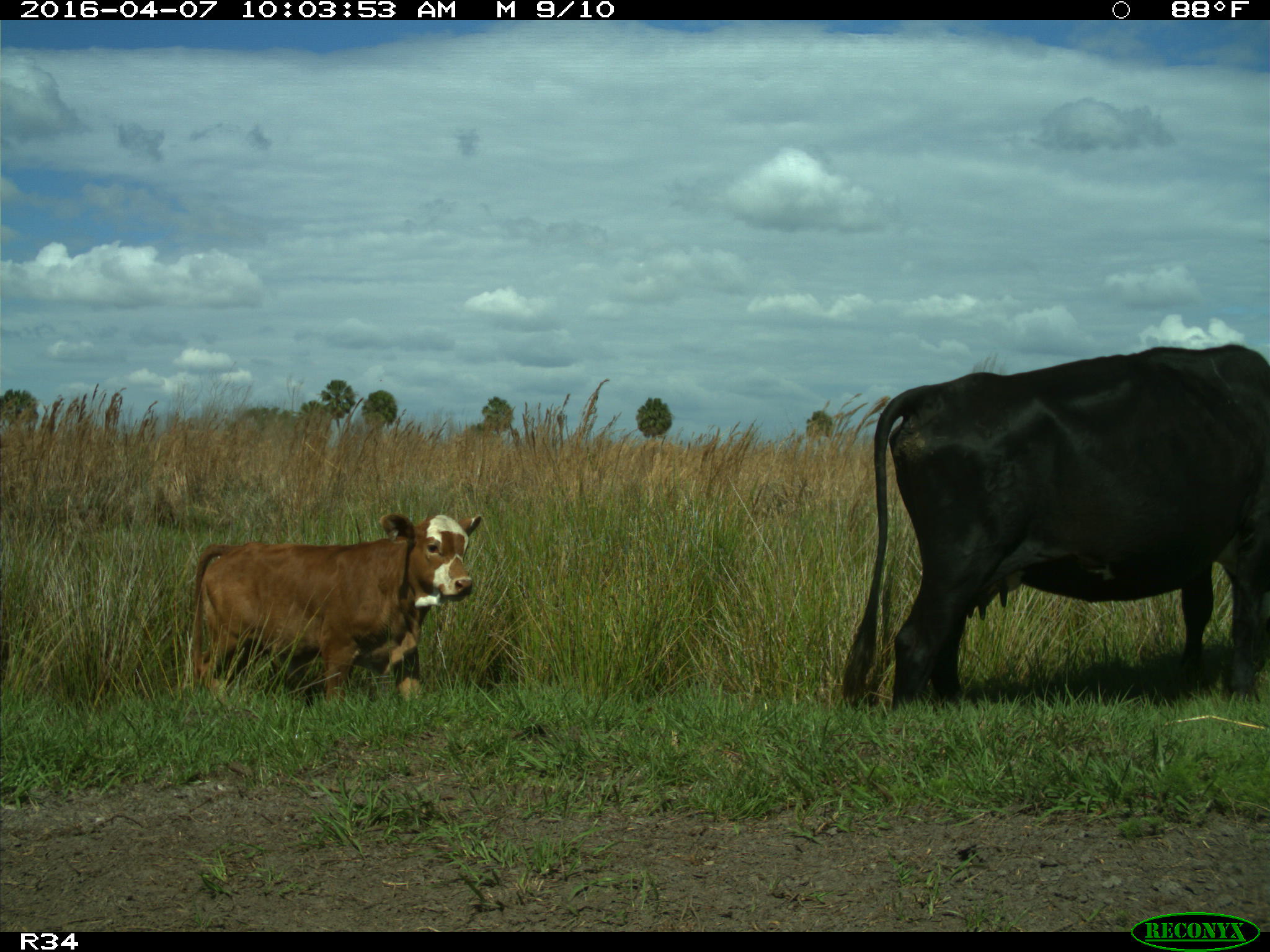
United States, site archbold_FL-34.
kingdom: Animalia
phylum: Chordata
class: Mammalia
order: Artiodactyla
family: Bovidae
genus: Bos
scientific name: Bos taurus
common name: domestic cow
Bos taurus (domestic cow).